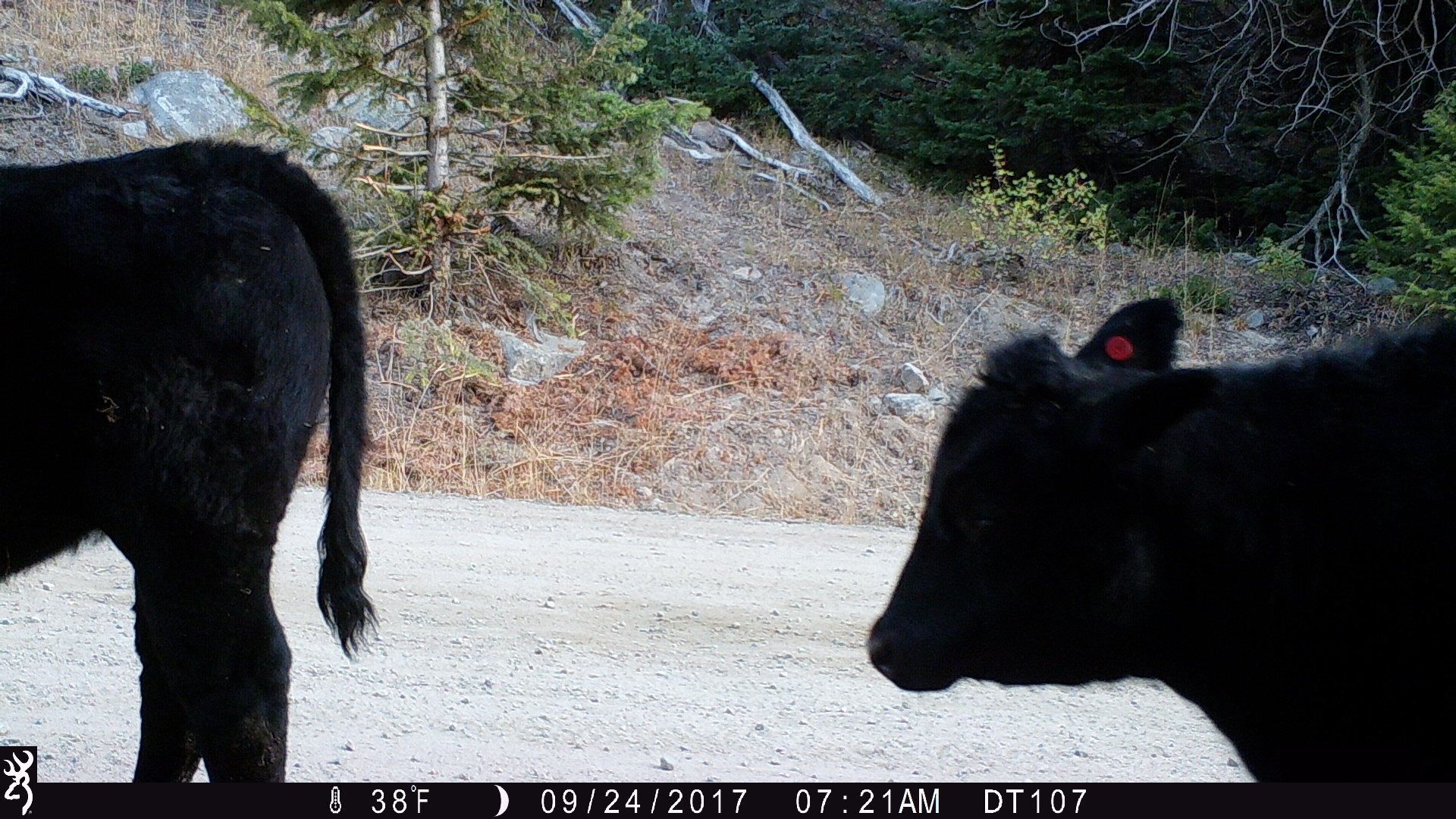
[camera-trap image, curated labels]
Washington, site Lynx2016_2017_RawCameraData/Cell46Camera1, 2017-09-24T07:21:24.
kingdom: Animalia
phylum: Chordata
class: Mammalia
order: Artiodactyla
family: Bovidae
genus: Bos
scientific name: Bos taurus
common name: domestic cattle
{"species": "domestic cattle (Bos taurus)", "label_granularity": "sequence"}